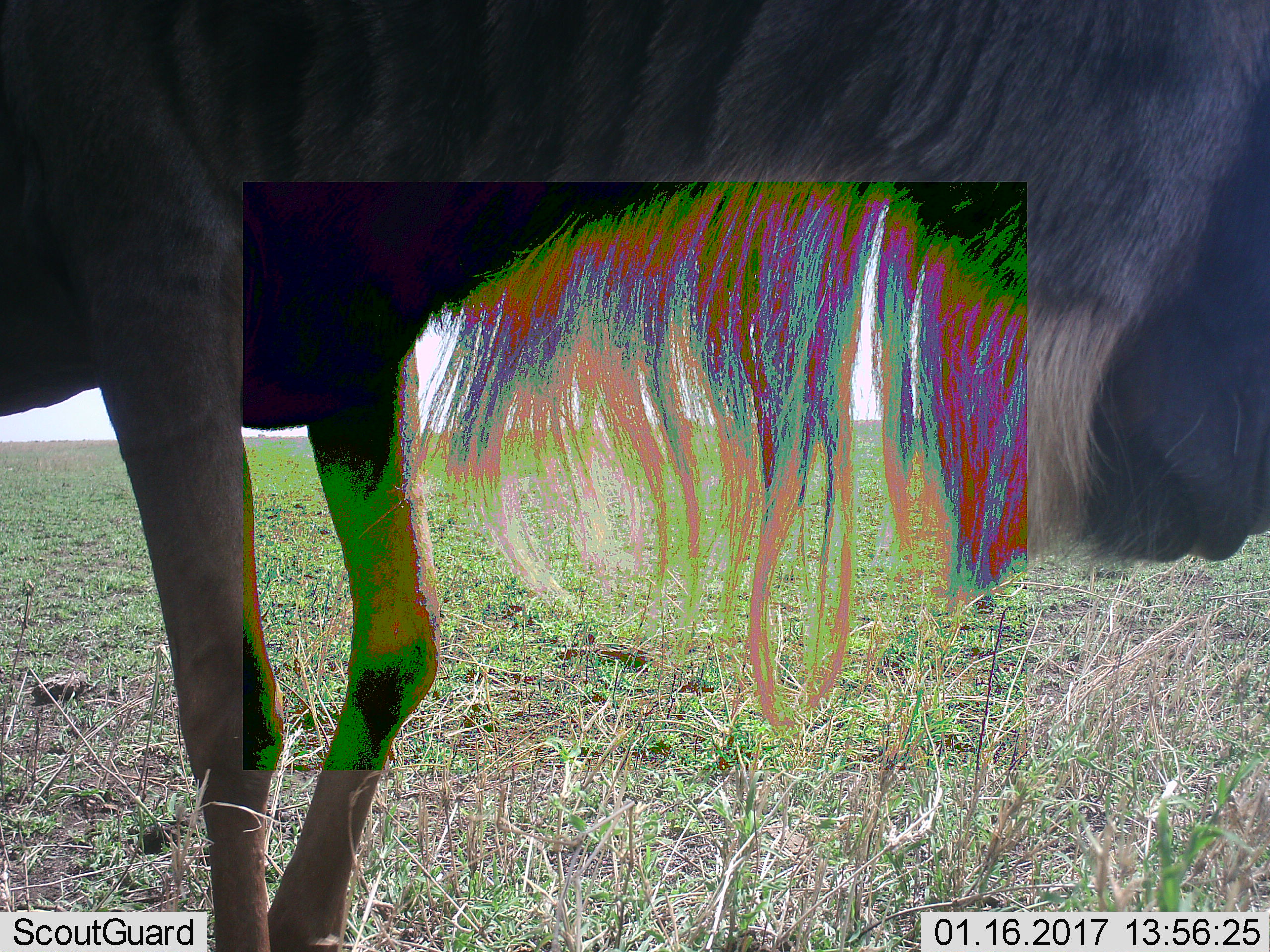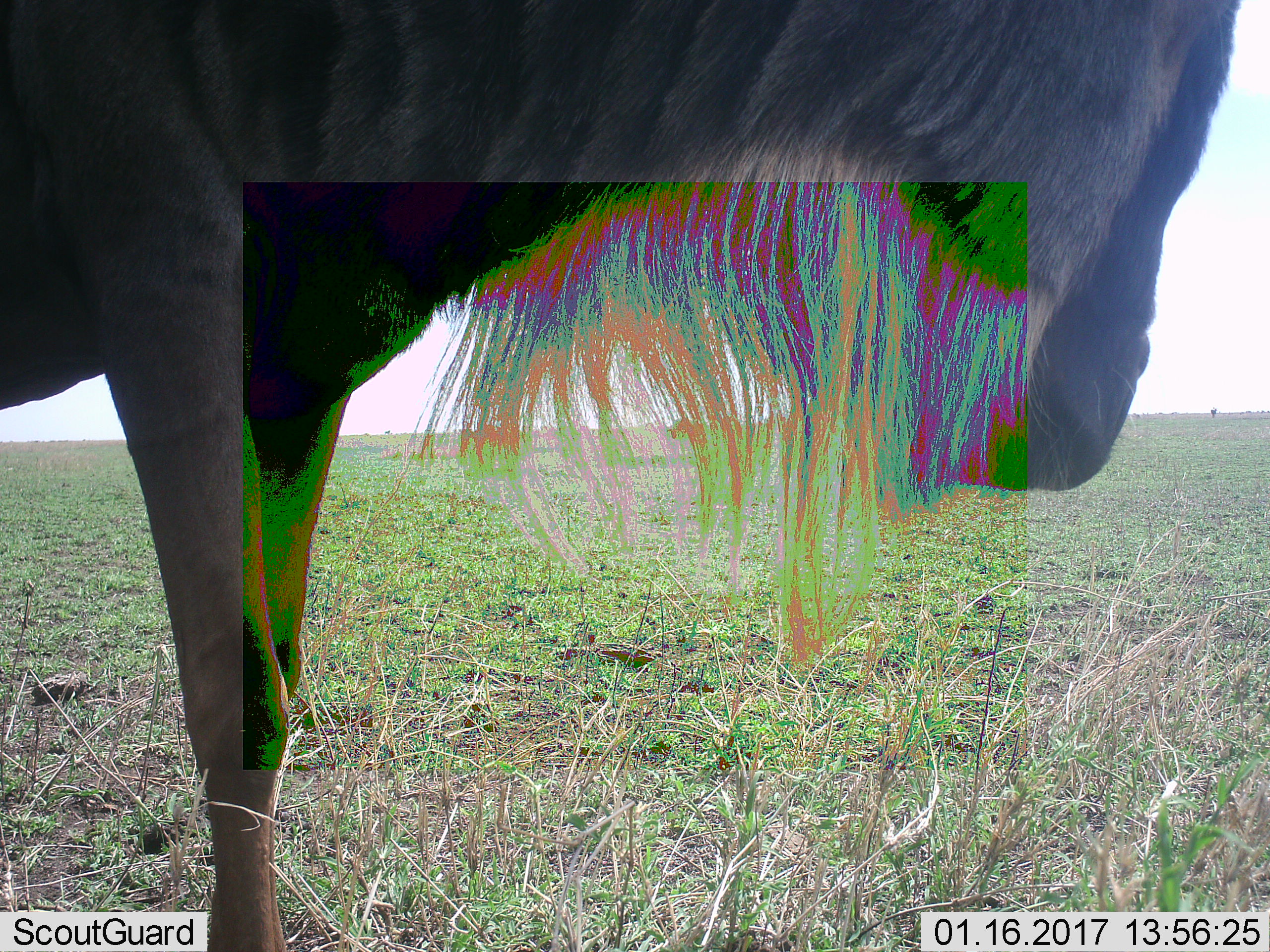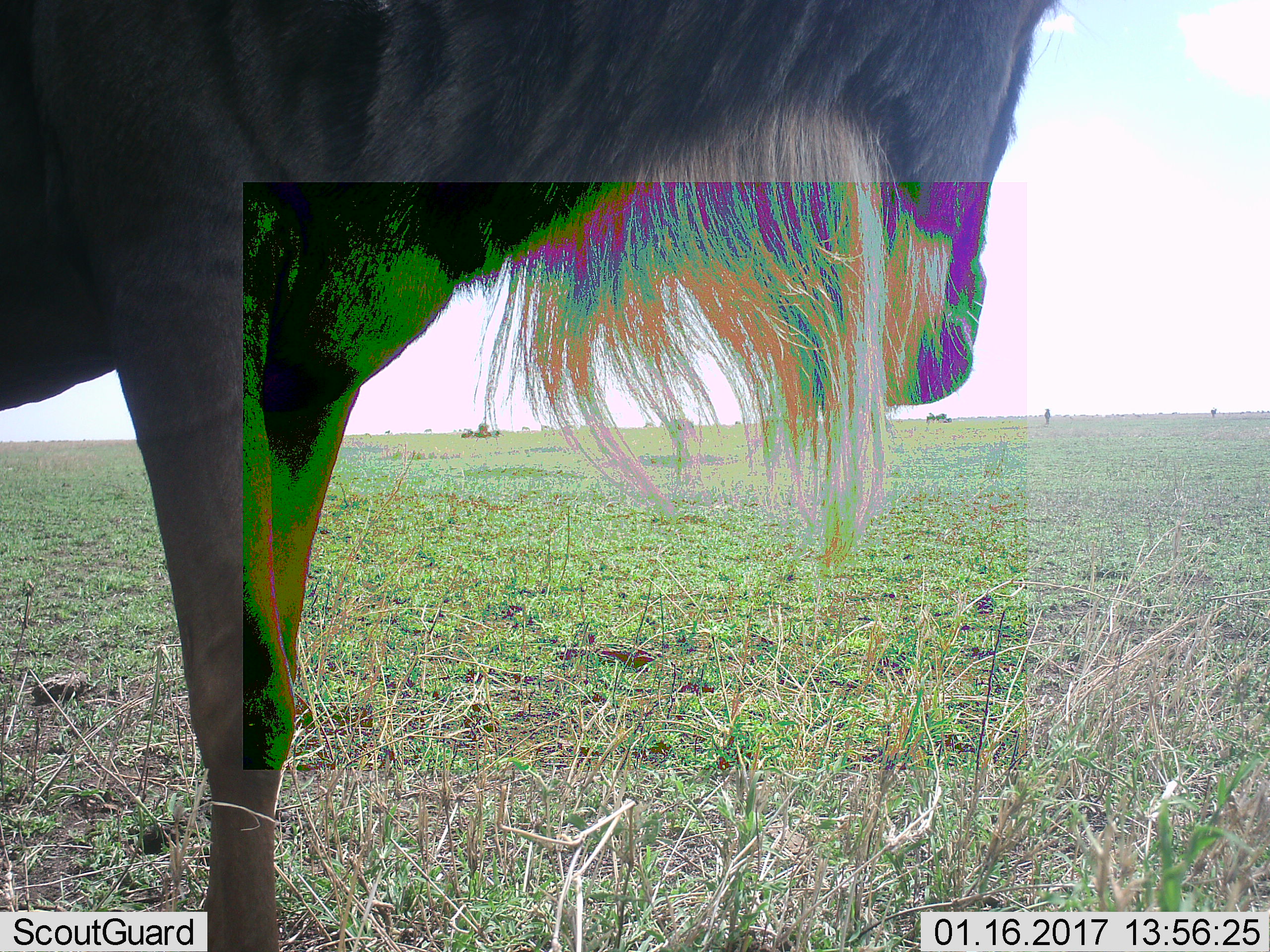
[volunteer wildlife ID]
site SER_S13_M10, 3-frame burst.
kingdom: Animalia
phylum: Chordata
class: Mammalia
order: Artiodactyla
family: Bovidae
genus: Connochaetes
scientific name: Connochaetes taurinus taurinus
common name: blue wildebeest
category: wildebeestblue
Wildebeestblue (blue wildebeest) (Connochaetes taurinus taurinus), count 1. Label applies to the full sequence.